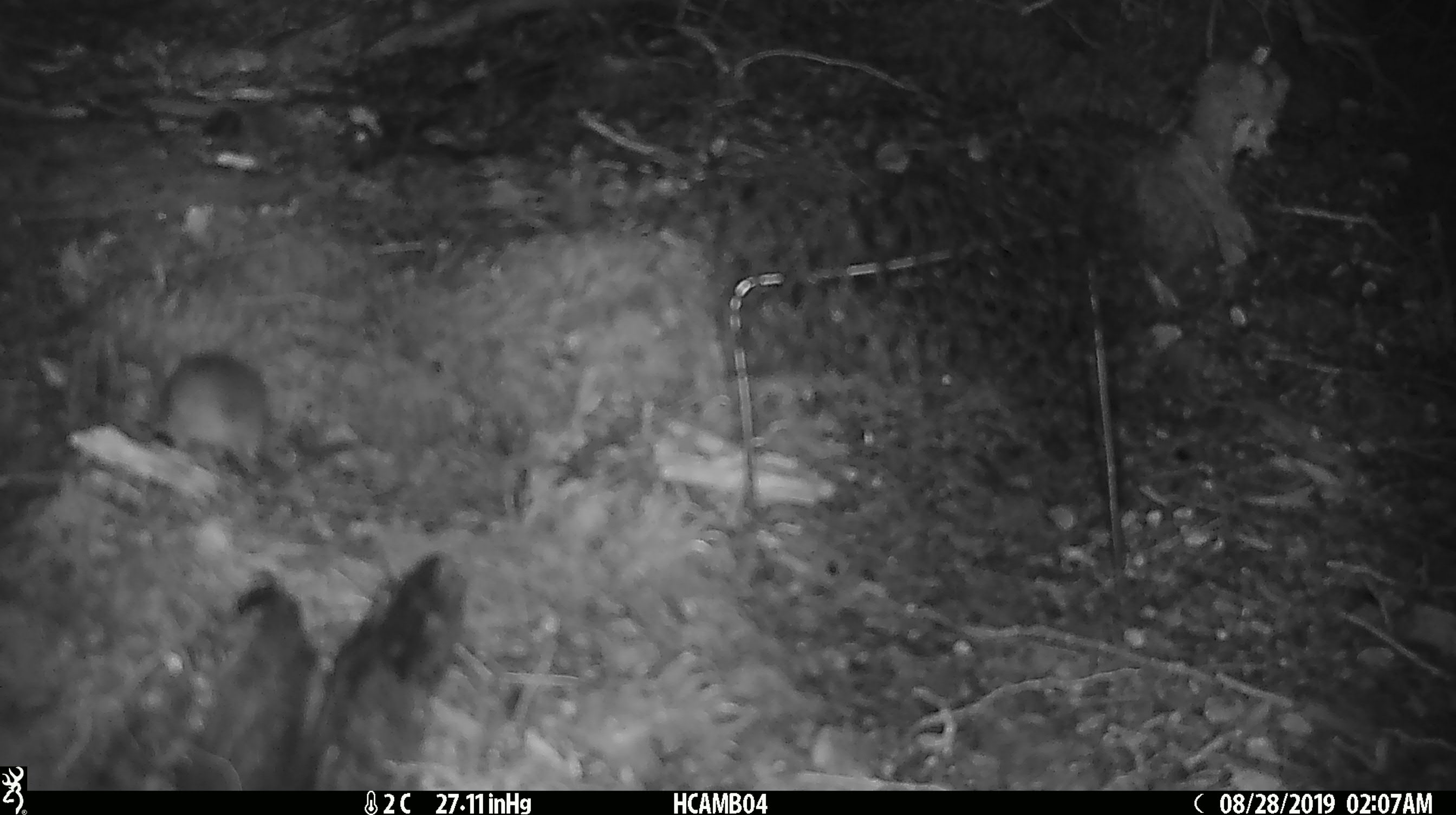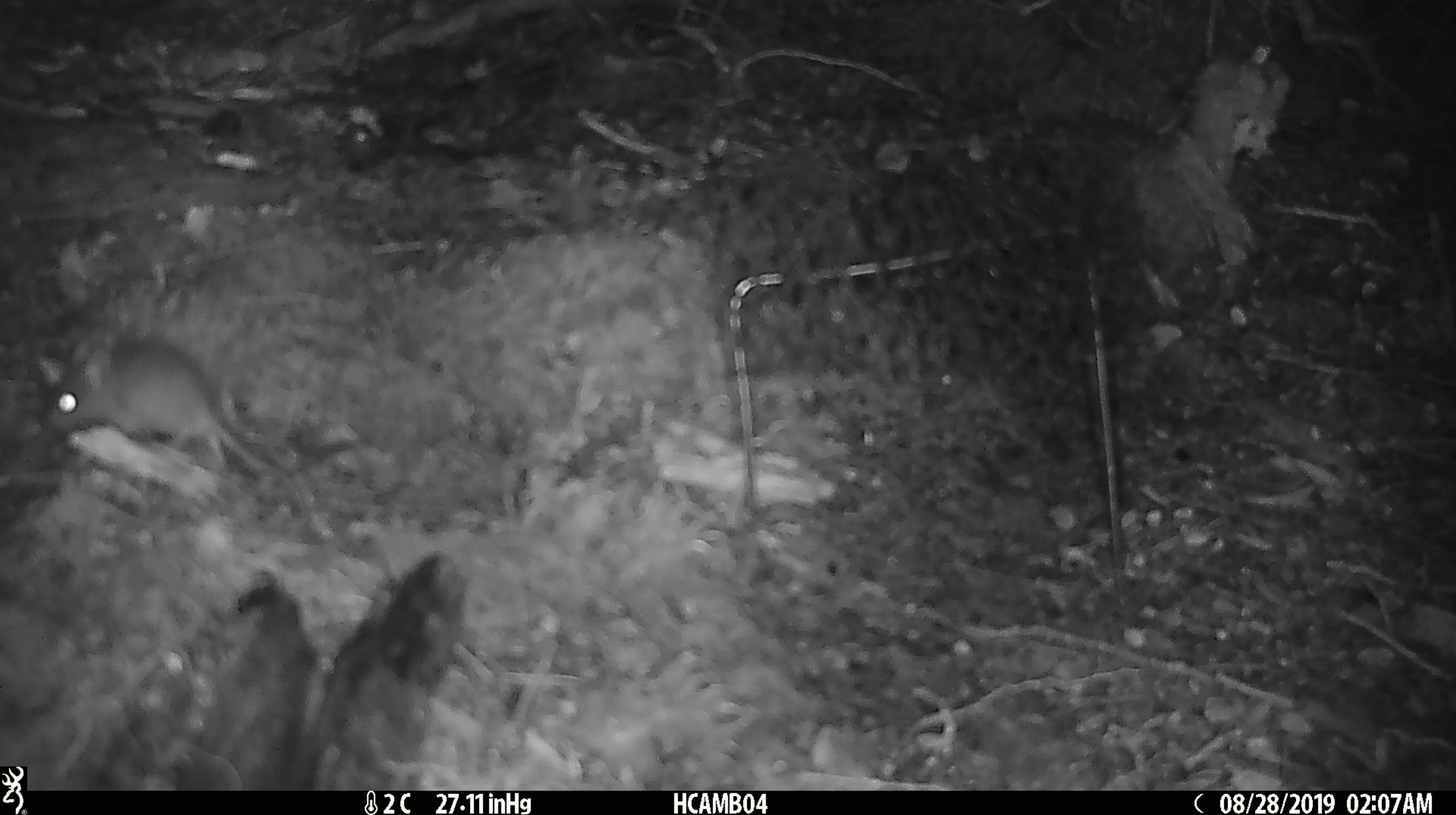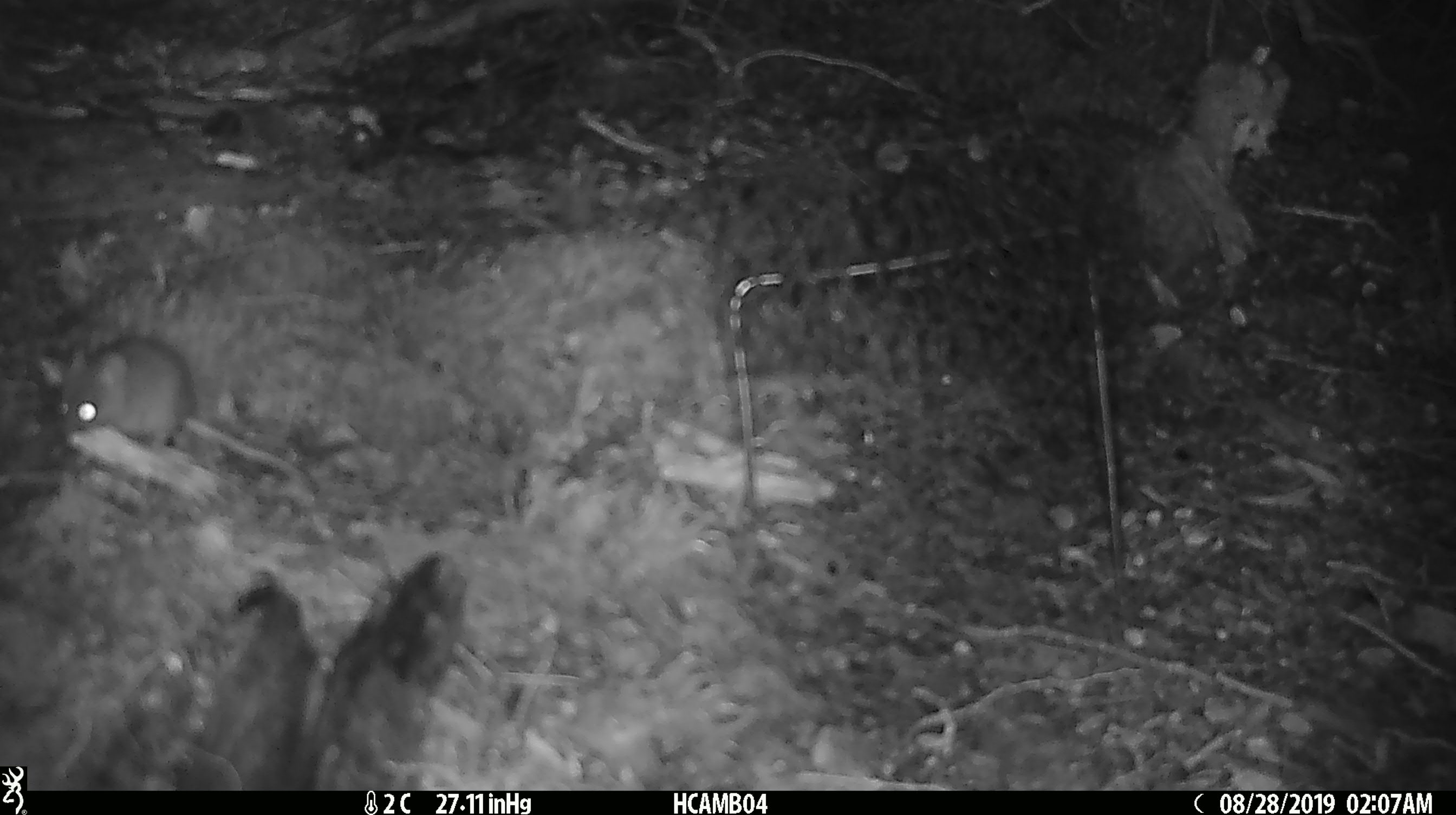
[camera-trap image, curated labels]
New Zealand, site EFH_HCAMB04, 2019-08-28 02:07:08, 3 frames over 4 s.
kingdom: Animalia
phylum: Chordata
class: Mammalia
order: Rodentia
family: Muridae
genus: Mus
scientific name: Mus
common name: mouse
Mouse (Mus).